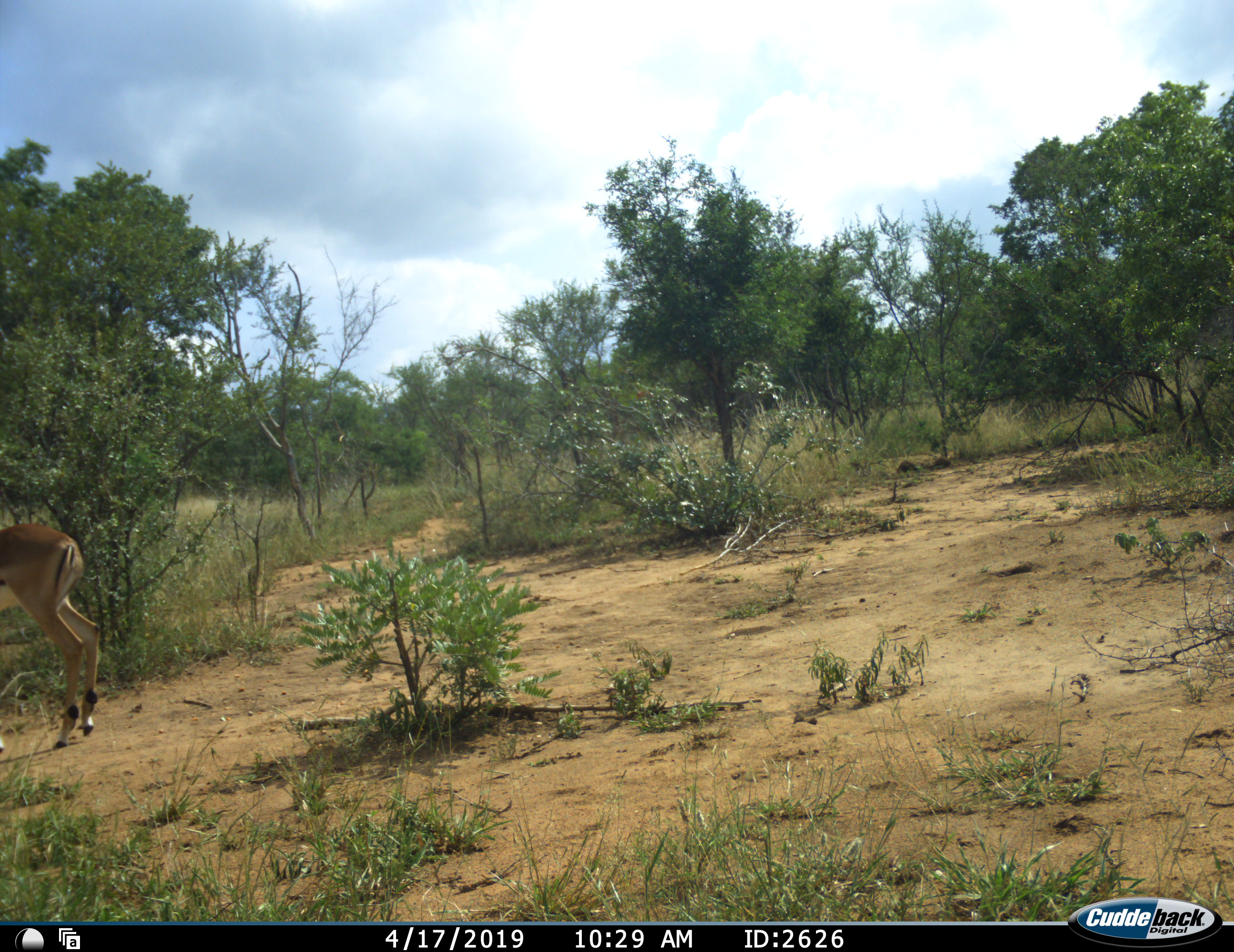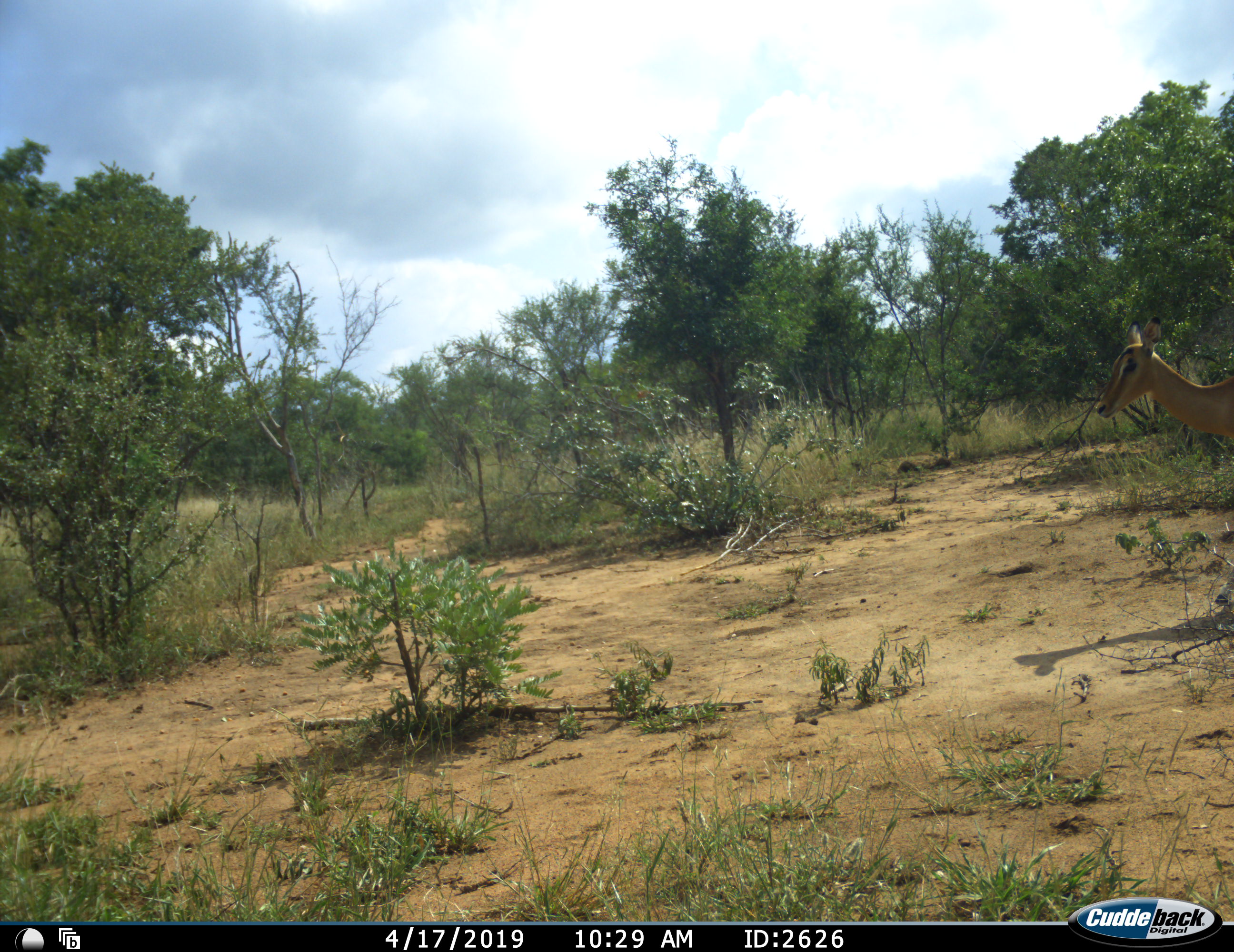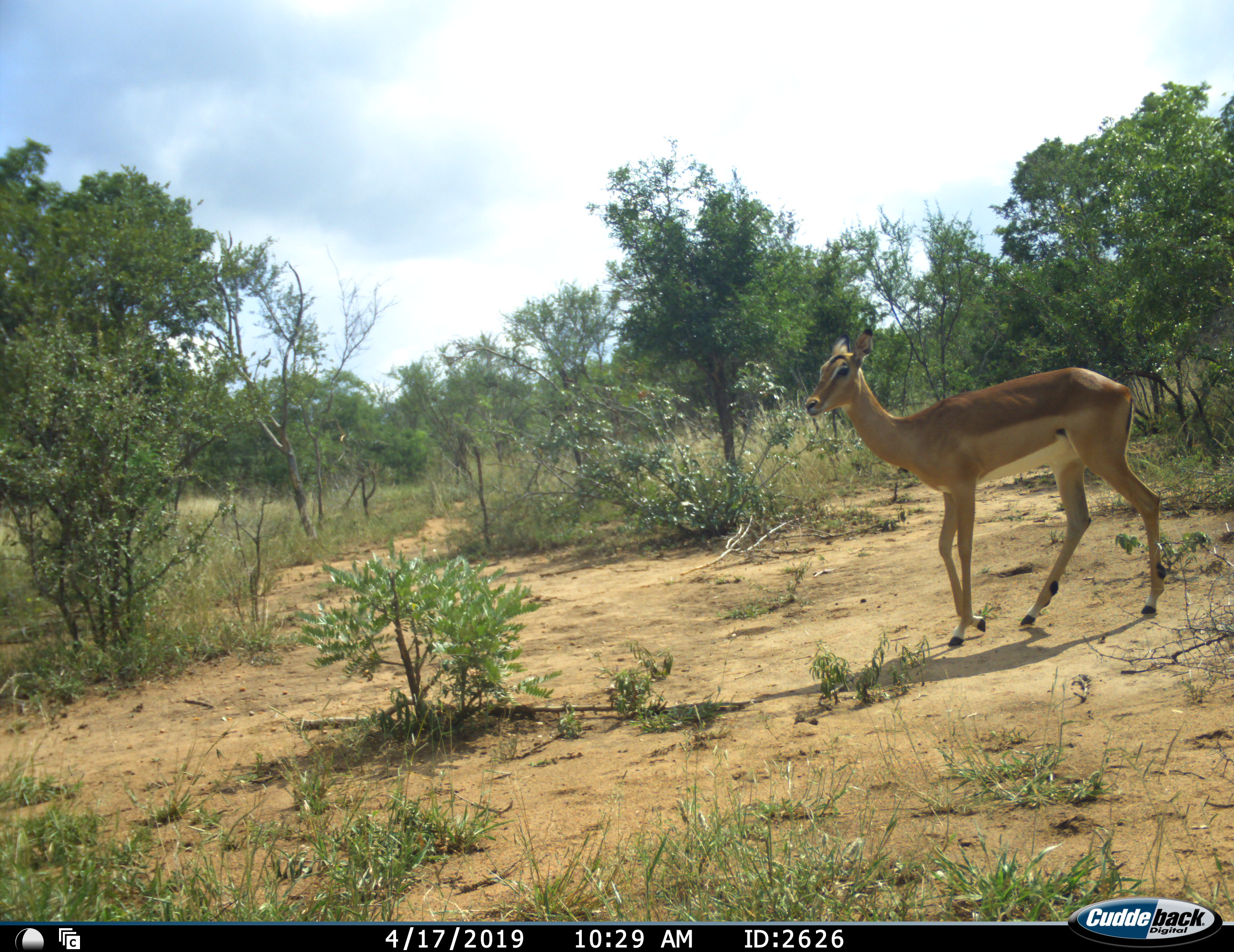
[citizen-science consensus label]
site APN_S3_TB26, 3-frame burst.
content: unidentified animal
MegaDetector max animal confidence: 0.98